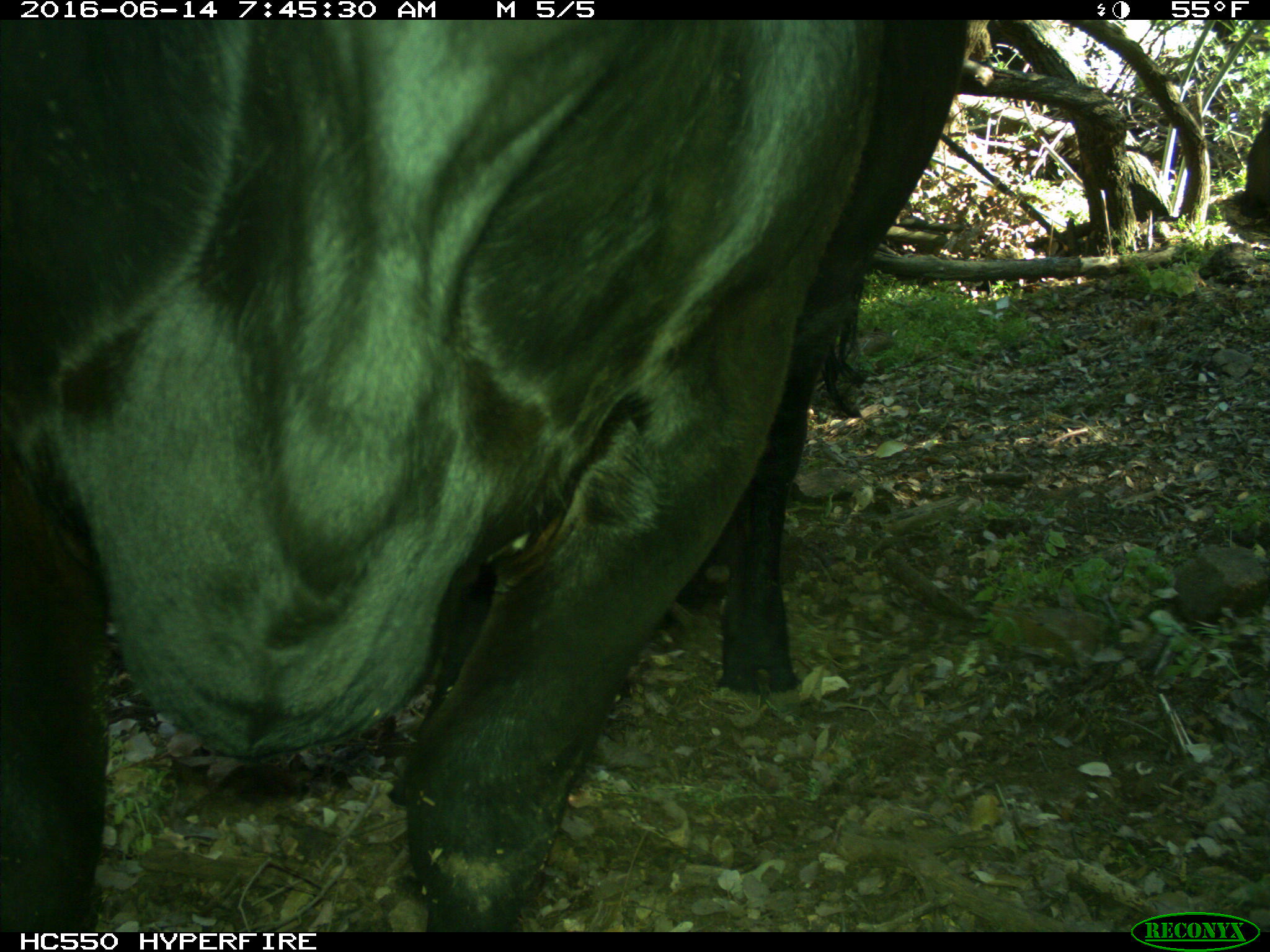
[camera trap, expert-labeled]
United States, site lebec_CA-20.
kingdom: Animalia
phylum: Chordata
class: Mammalia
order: Artiodactyla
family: Bovidae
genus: Bos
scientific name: Bos taurus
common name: domestic cow